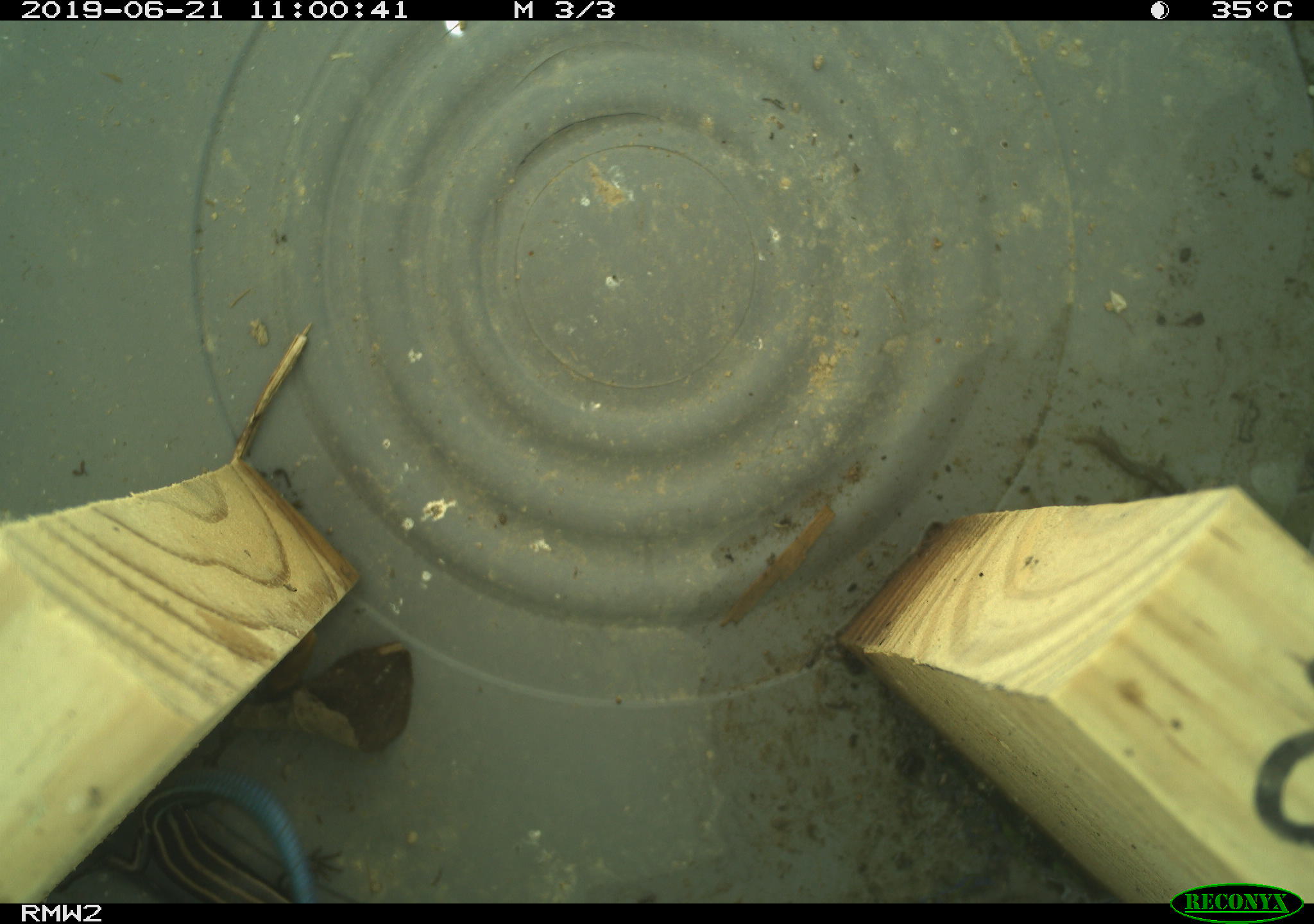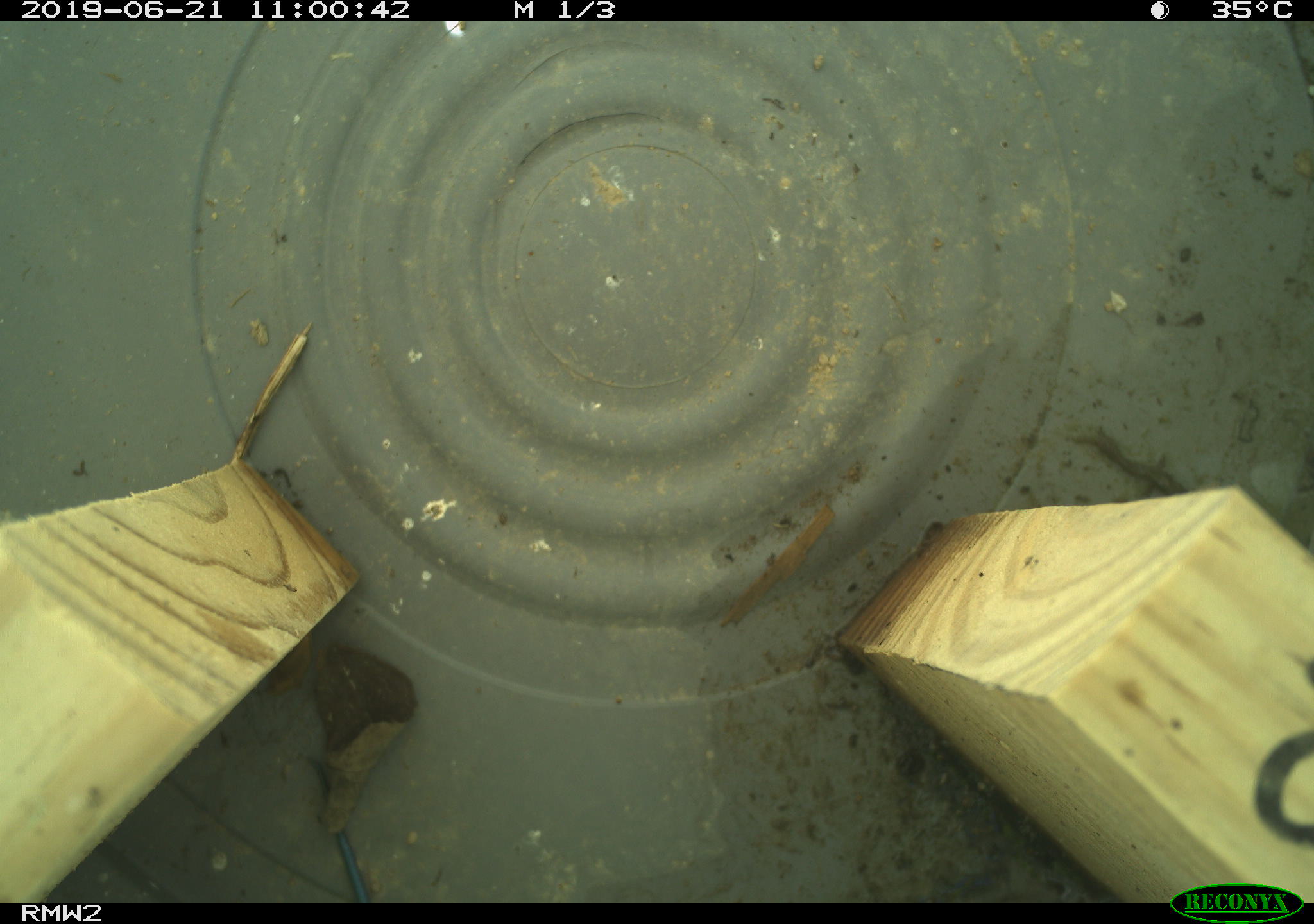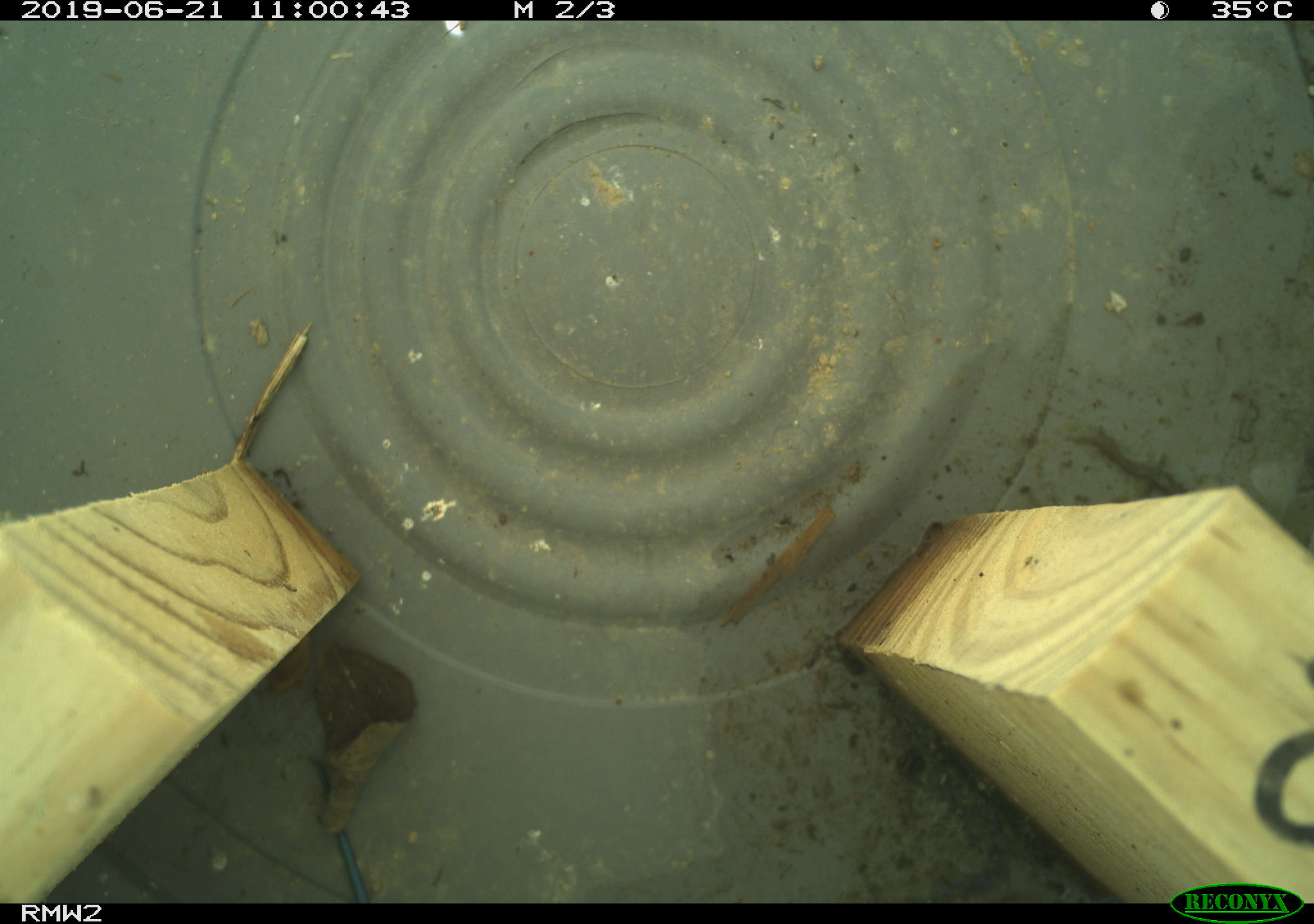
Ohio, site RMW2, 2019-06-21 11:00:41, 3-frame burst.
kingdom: Animalia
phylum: Chordata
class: Reptilia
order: Squamata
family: Scincidae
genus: Plestiodon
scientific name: Plestiodon fasciatus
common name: common five-lined skink